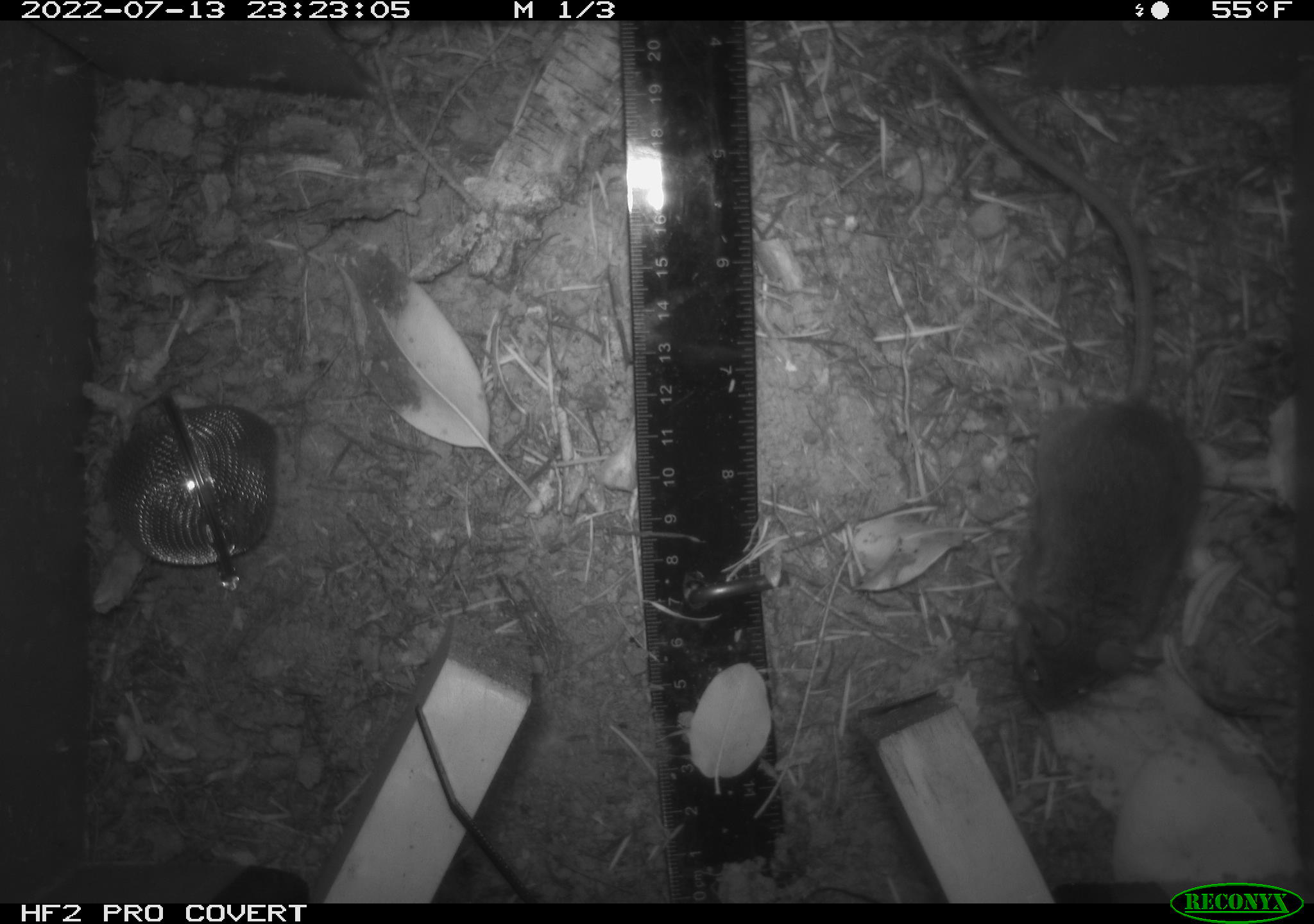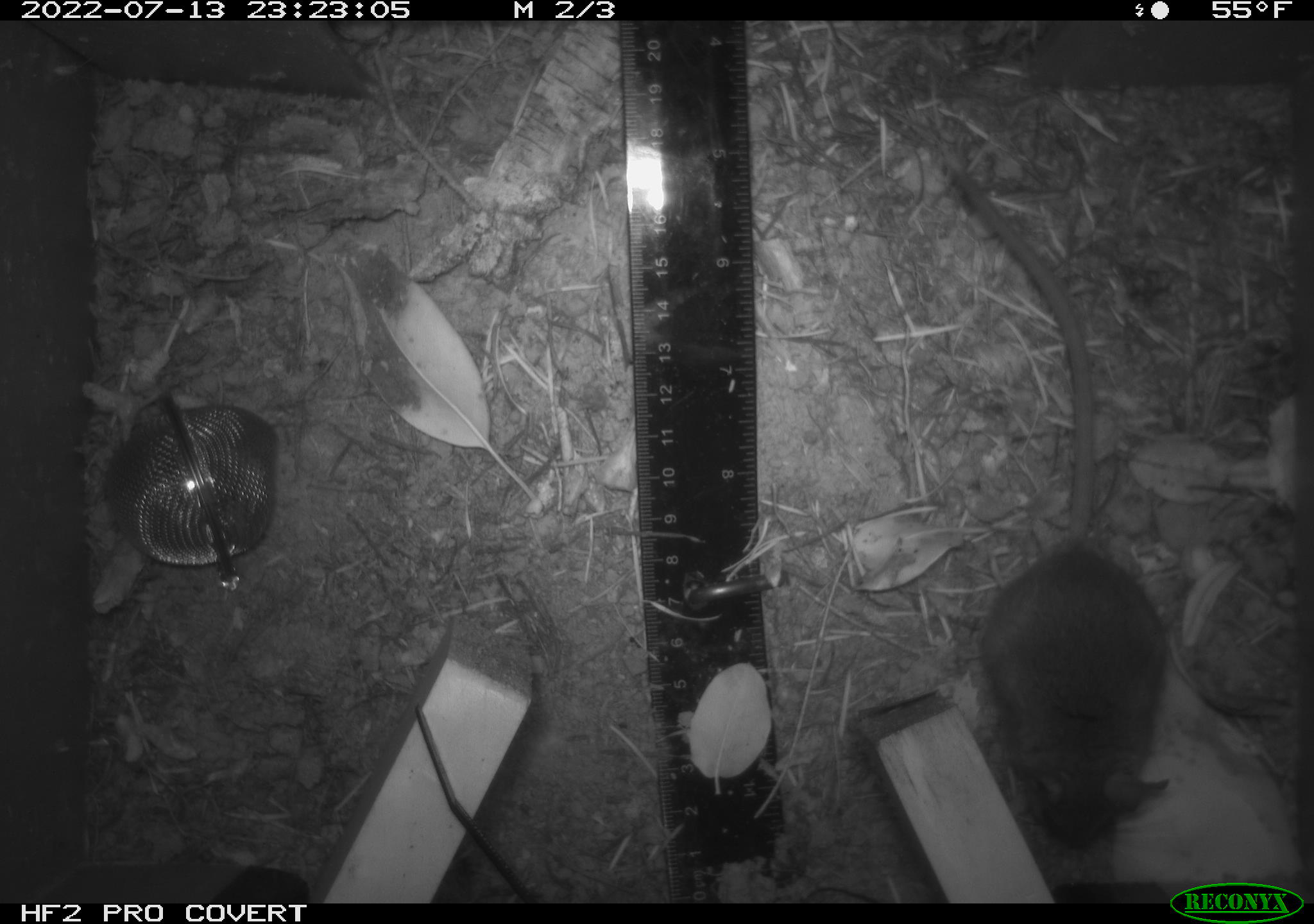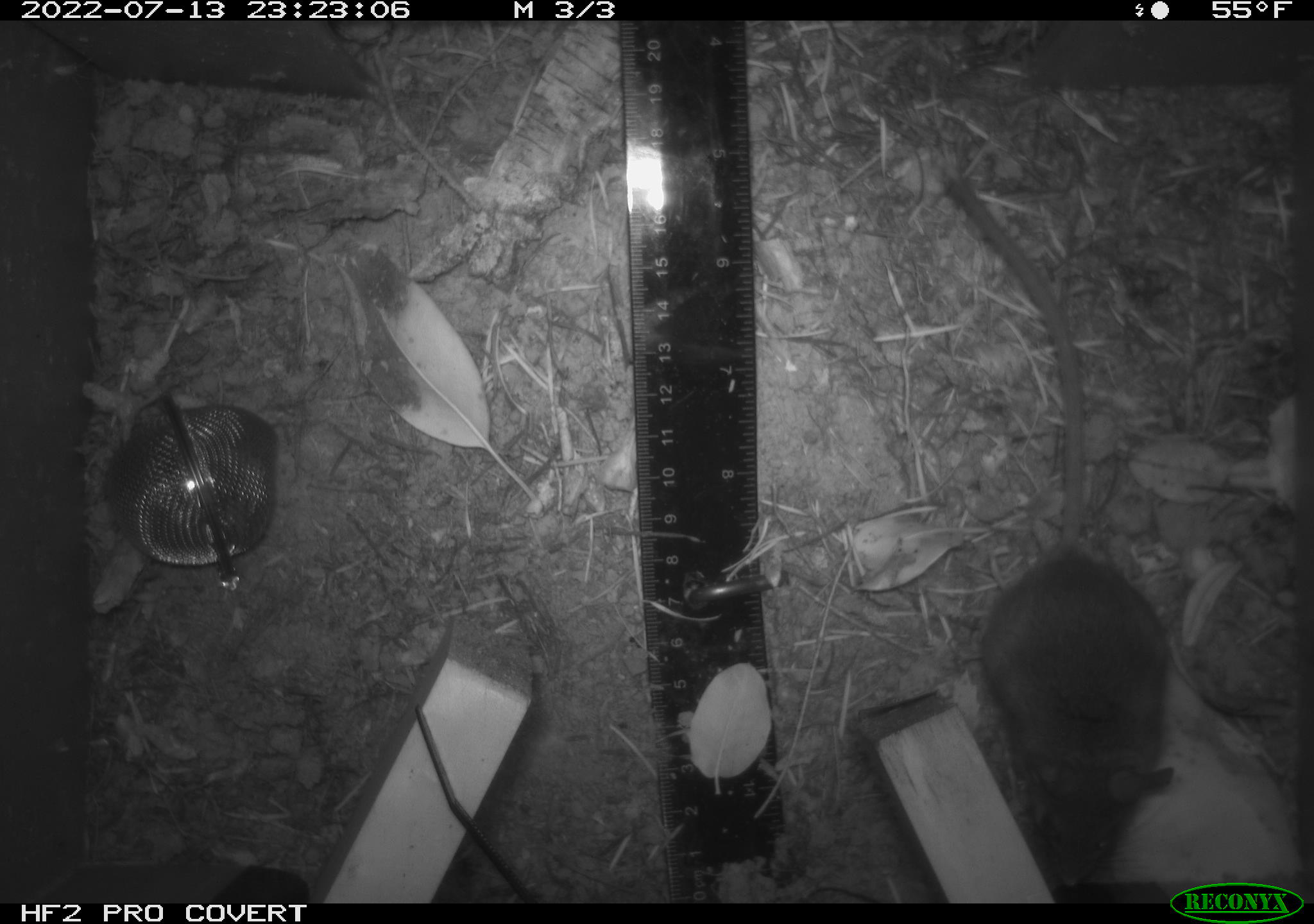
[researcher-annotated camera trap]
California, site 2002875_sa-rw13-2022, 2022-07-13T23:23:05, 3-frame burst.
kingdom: Animalia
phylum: Chordata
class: Mammalia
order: Rodentia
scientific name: Rodentia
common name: mouse species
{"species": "mouse species (Rodentia)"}